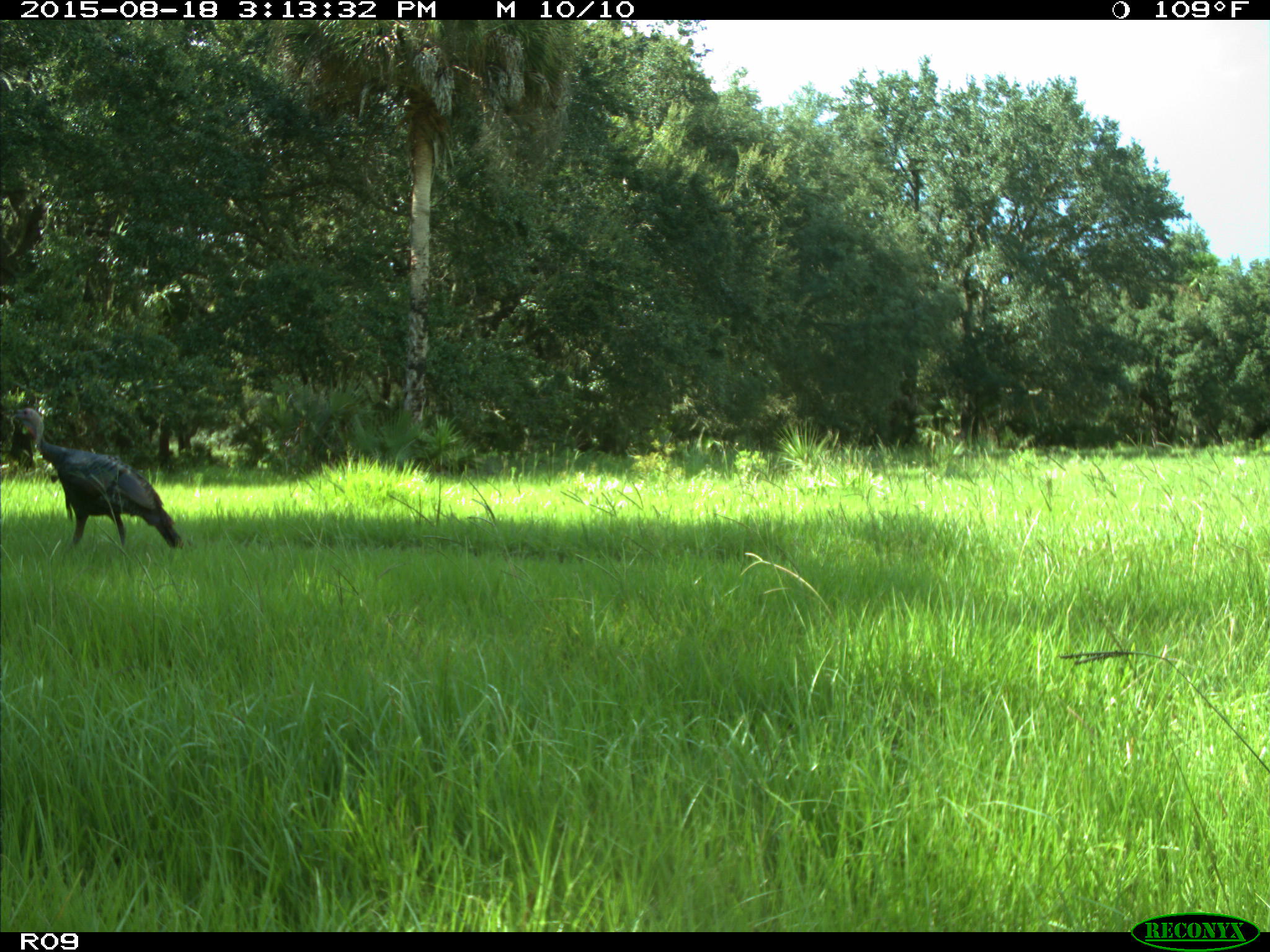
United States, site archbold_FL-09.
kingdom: Animalia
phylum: Chordata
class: Aves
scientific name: Aves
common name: birds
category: unidentified bird